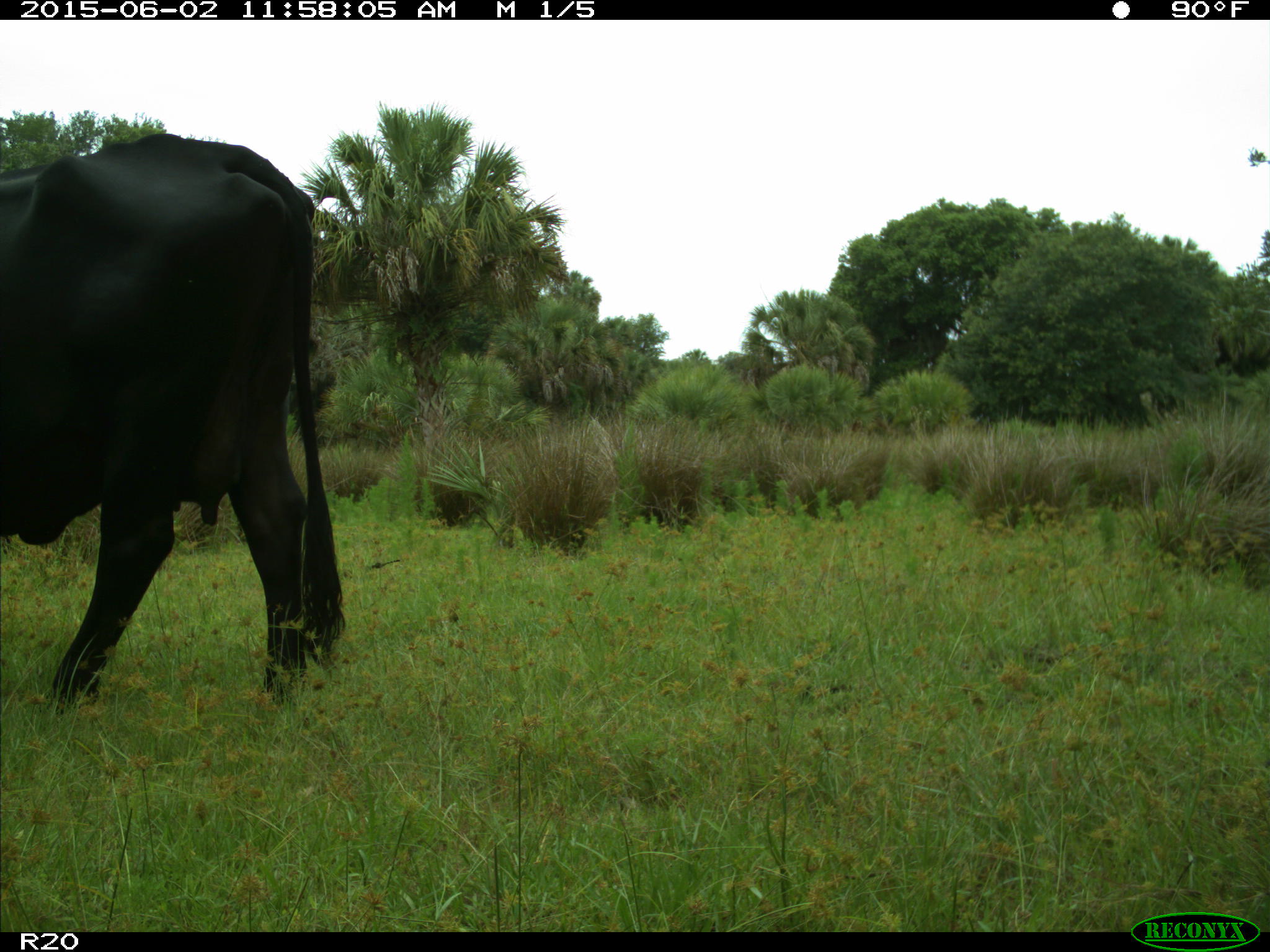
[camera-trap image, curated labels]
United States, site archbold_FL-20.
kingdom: Animalia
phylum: Chordata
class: Mammalia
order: Artiodactyla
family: Bovidae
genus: Bos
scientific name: Bos taurus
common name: domestic cow